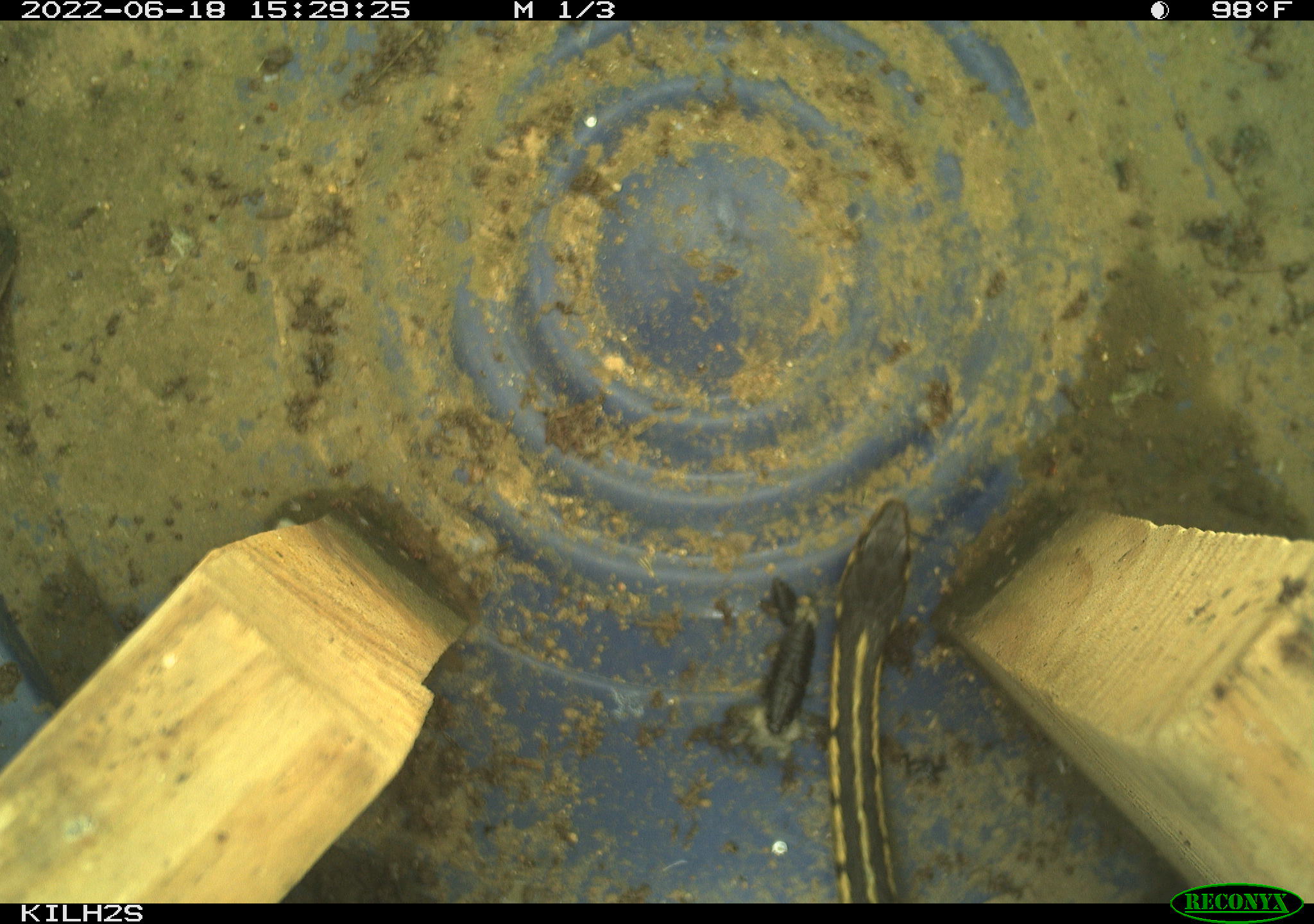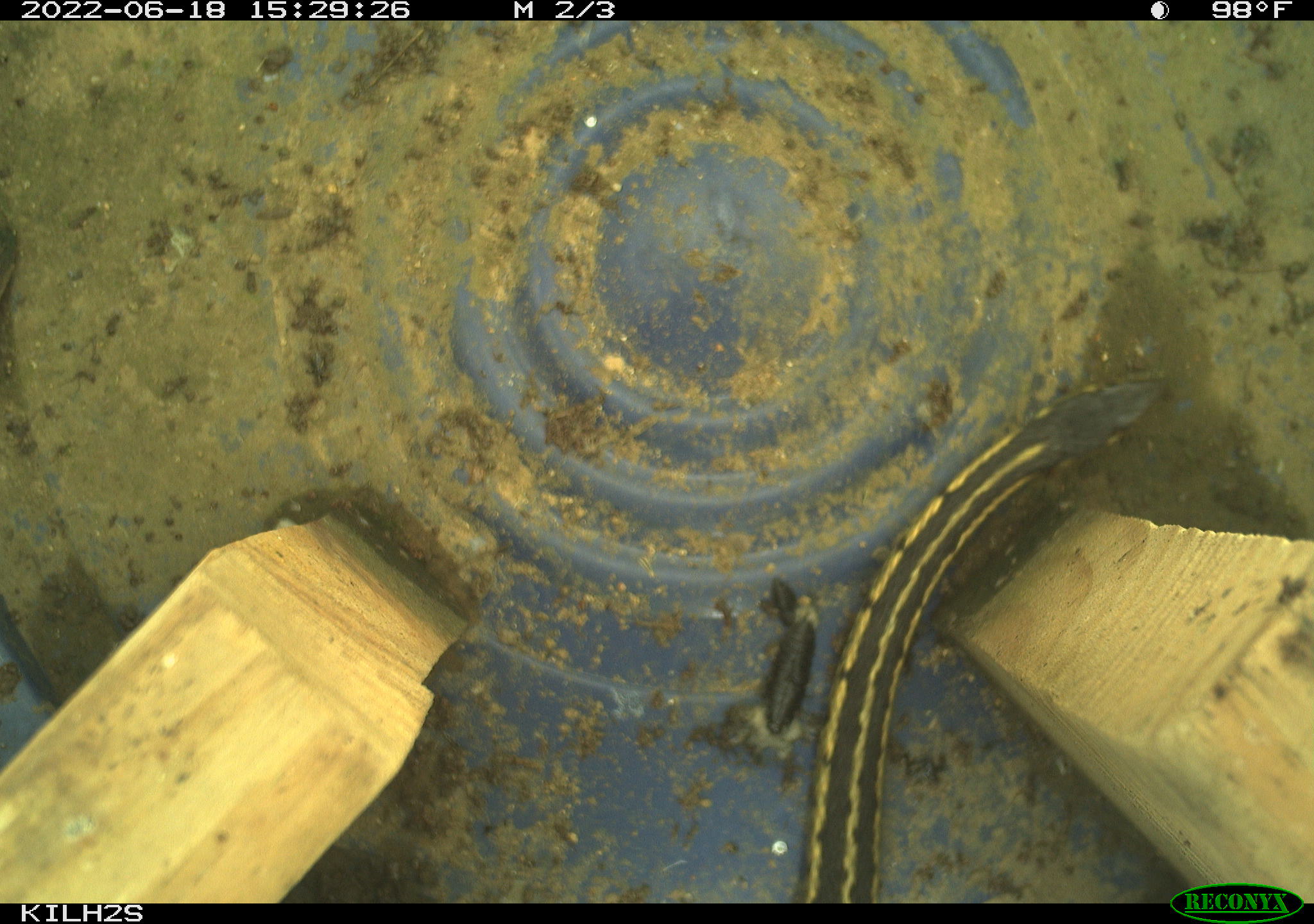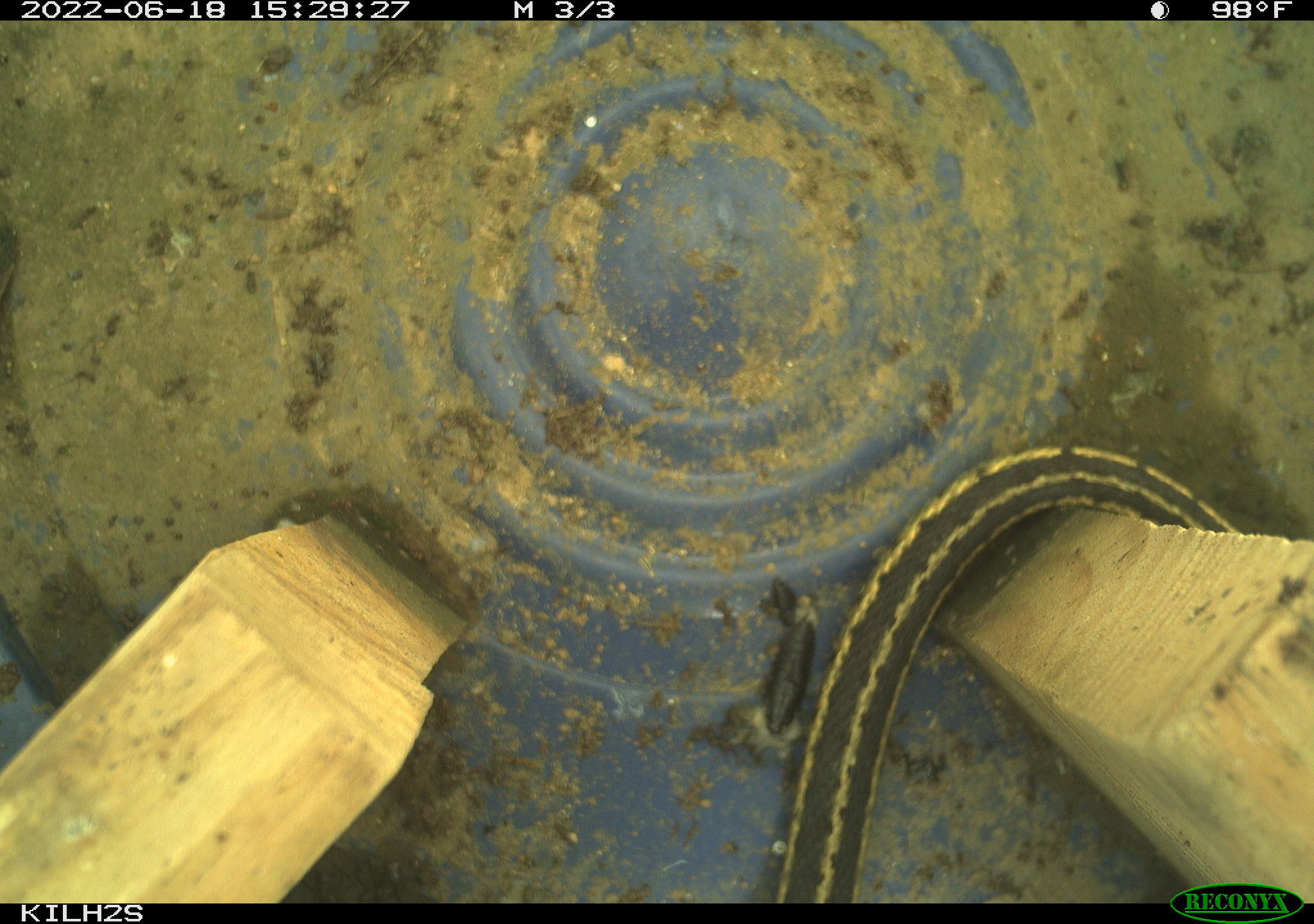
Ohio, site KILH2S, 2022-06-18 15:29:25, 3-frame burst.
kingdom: Animalia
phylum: Chordata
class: Reptilia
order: Squamata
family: Colubridae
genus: Thamnophis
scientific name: Thamnophis sirtalis sirtalis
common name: eastern gartersnake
Eastern gartersnake (Thamnophis sirtalis sirtalis).